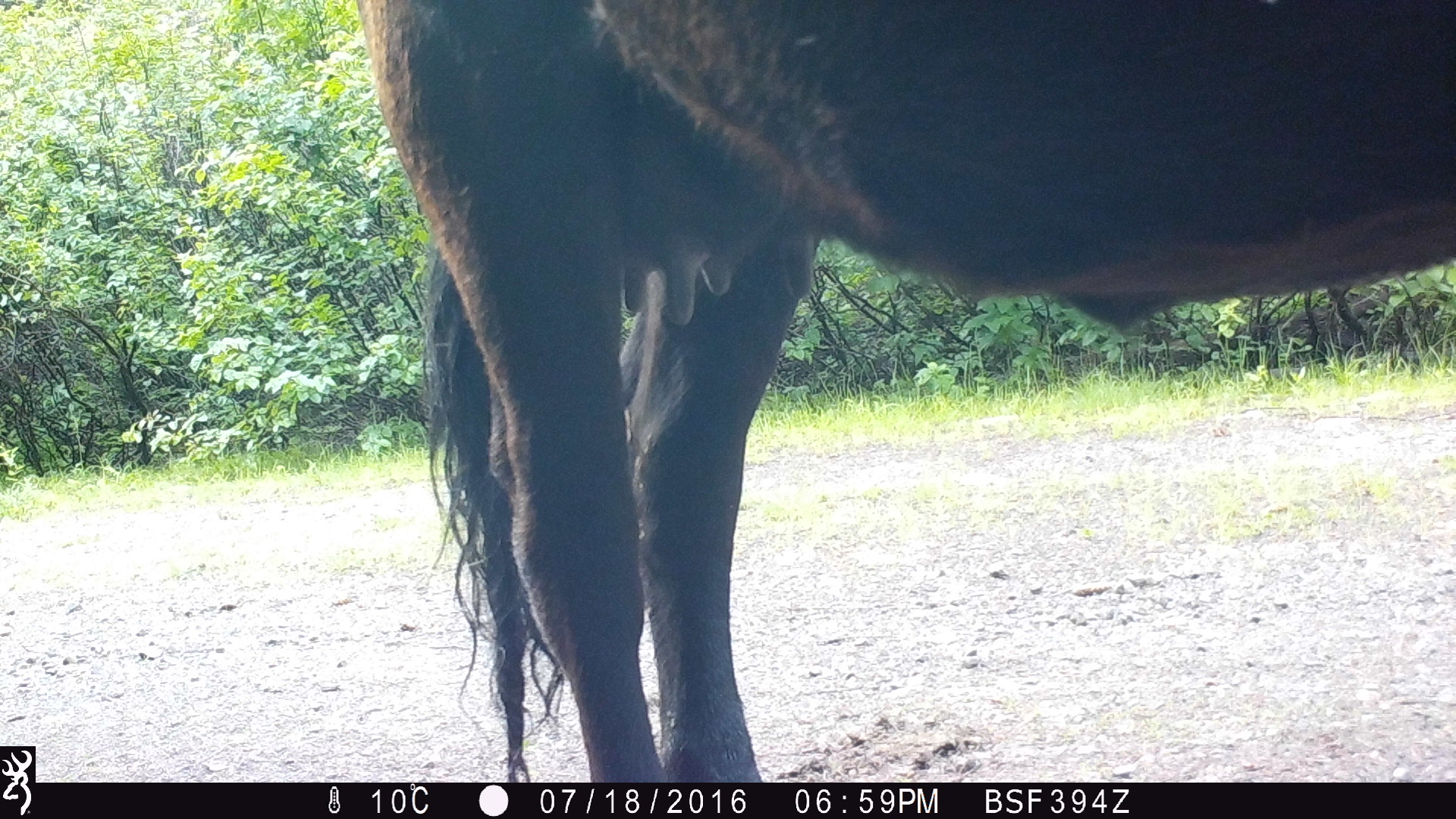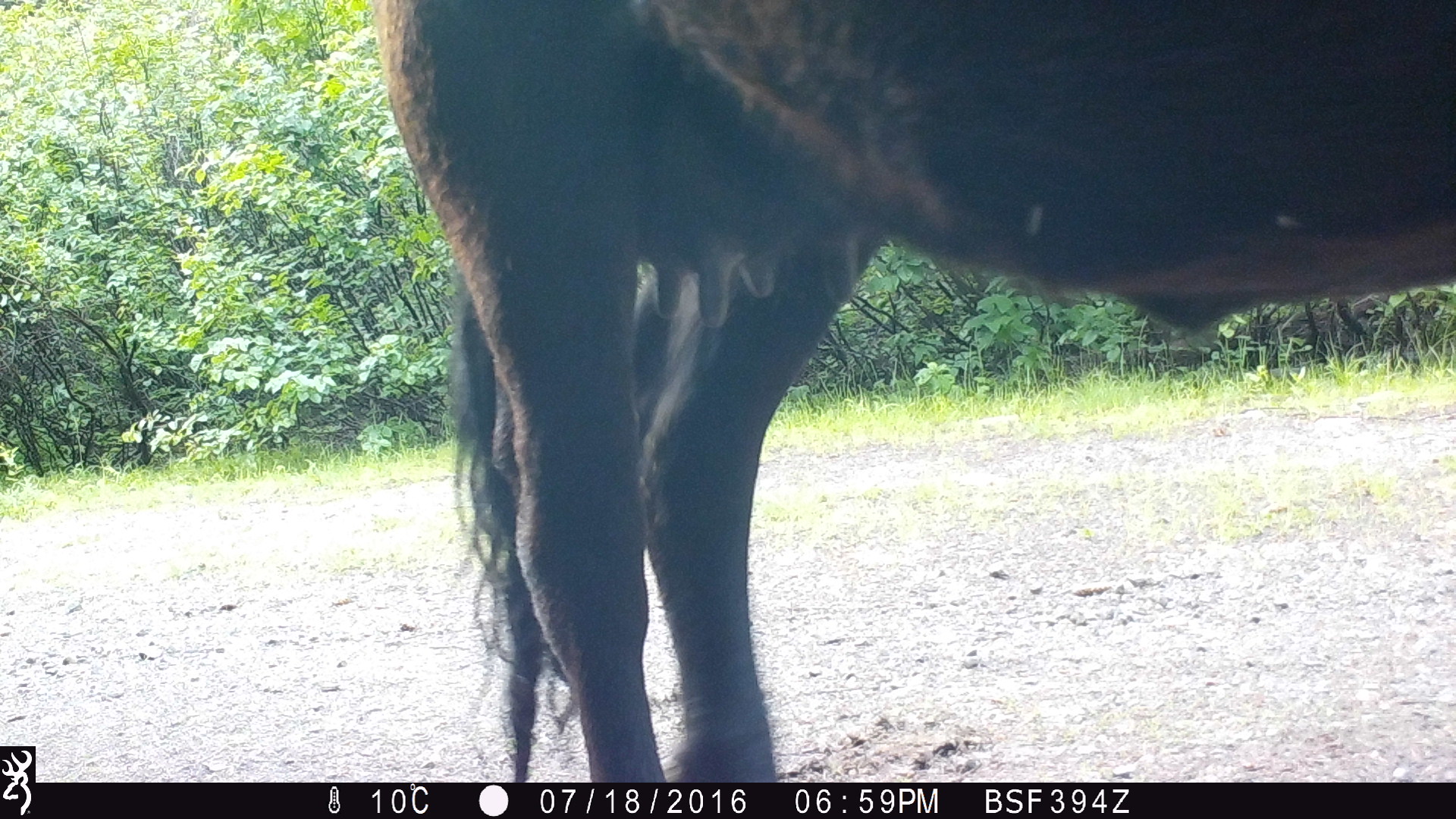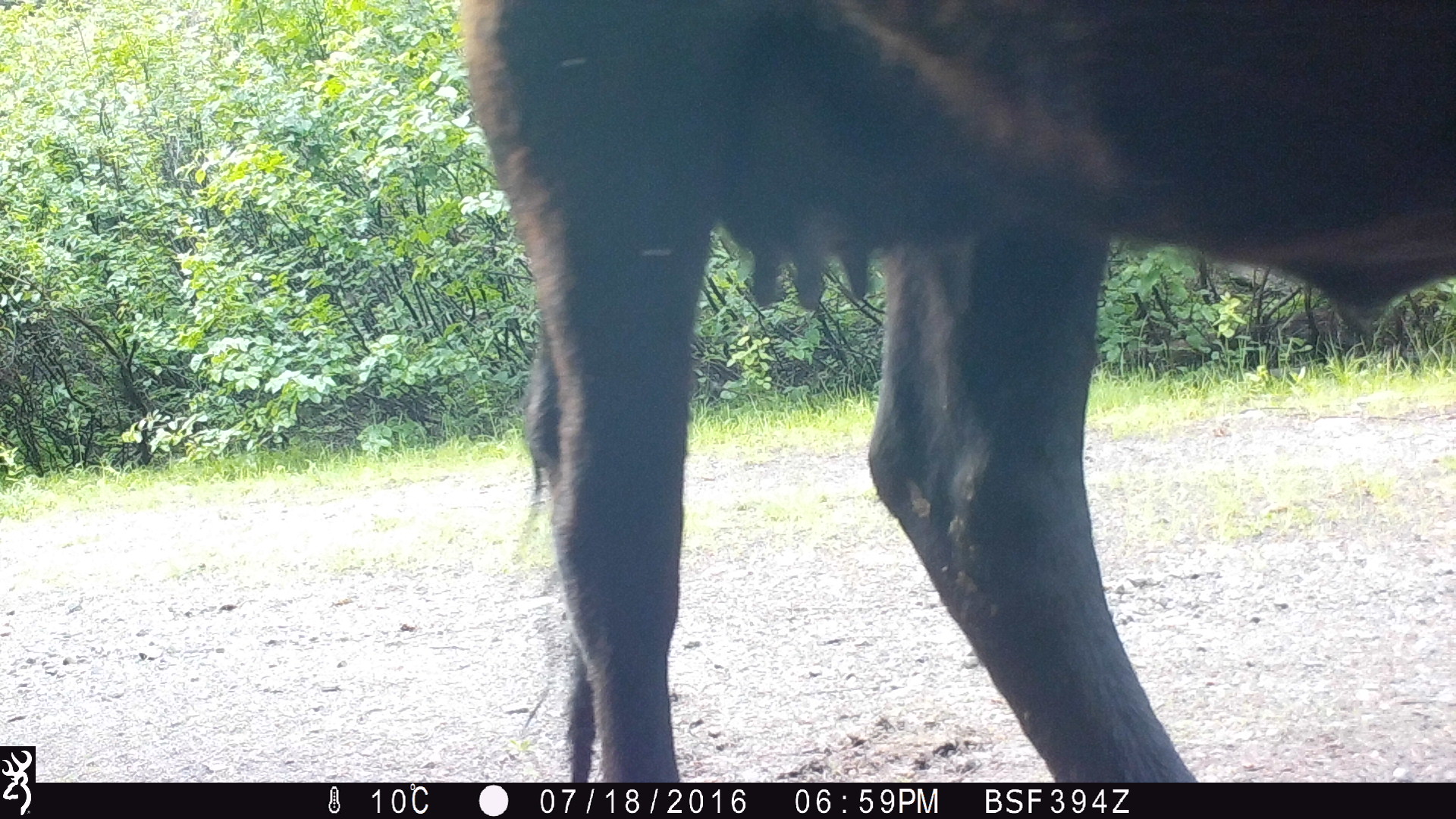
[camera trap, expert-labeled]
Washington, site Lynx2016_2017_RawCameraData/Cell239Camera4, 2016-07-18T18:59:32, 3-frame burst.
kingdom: Animalia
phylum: Chordata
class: Mammalia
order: Artiodactyla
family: Bovidae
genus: Bos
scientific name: Bos taurus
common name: domestic cattle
Domestic cattle (Bos taurus). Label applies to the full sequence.